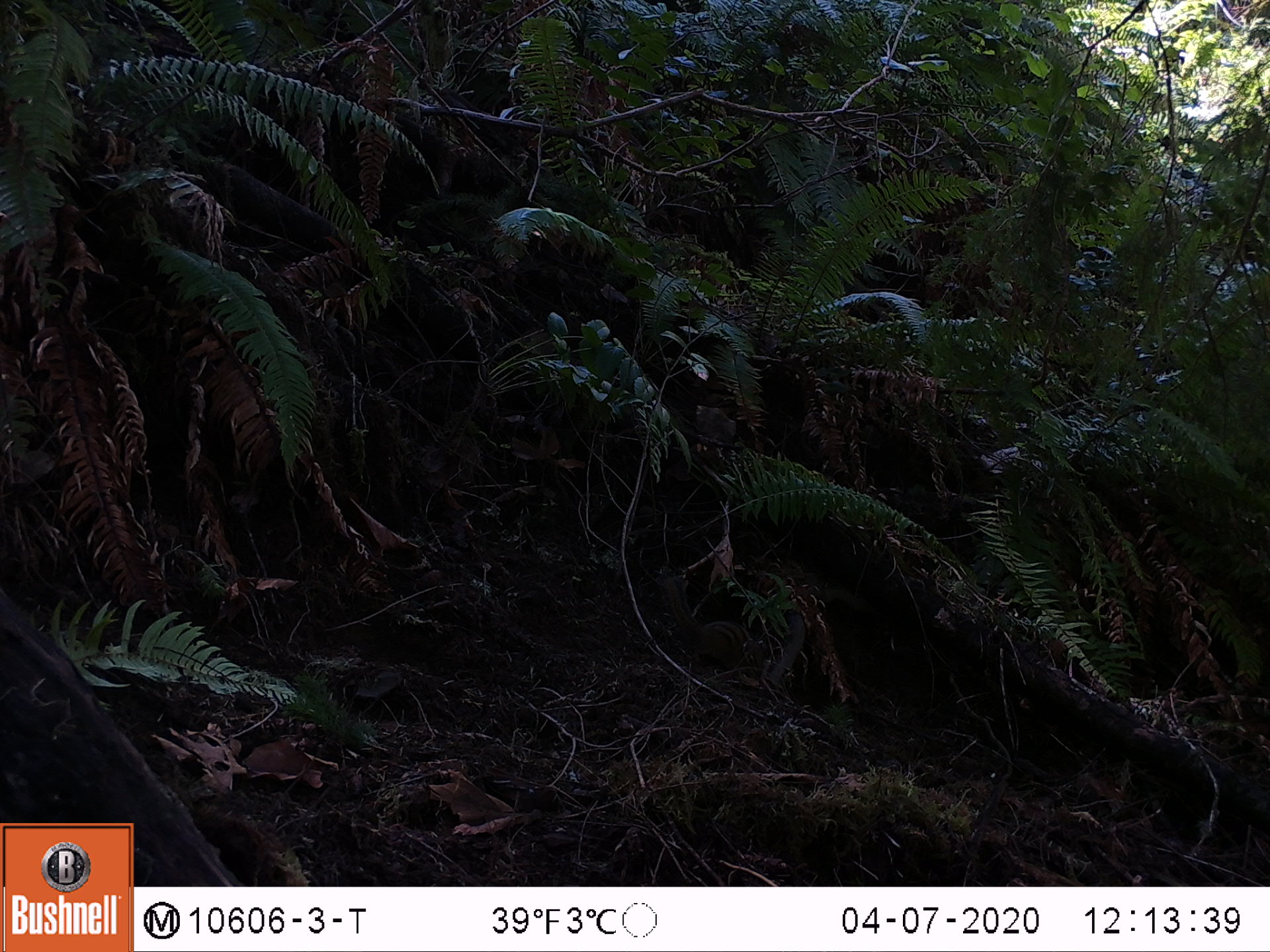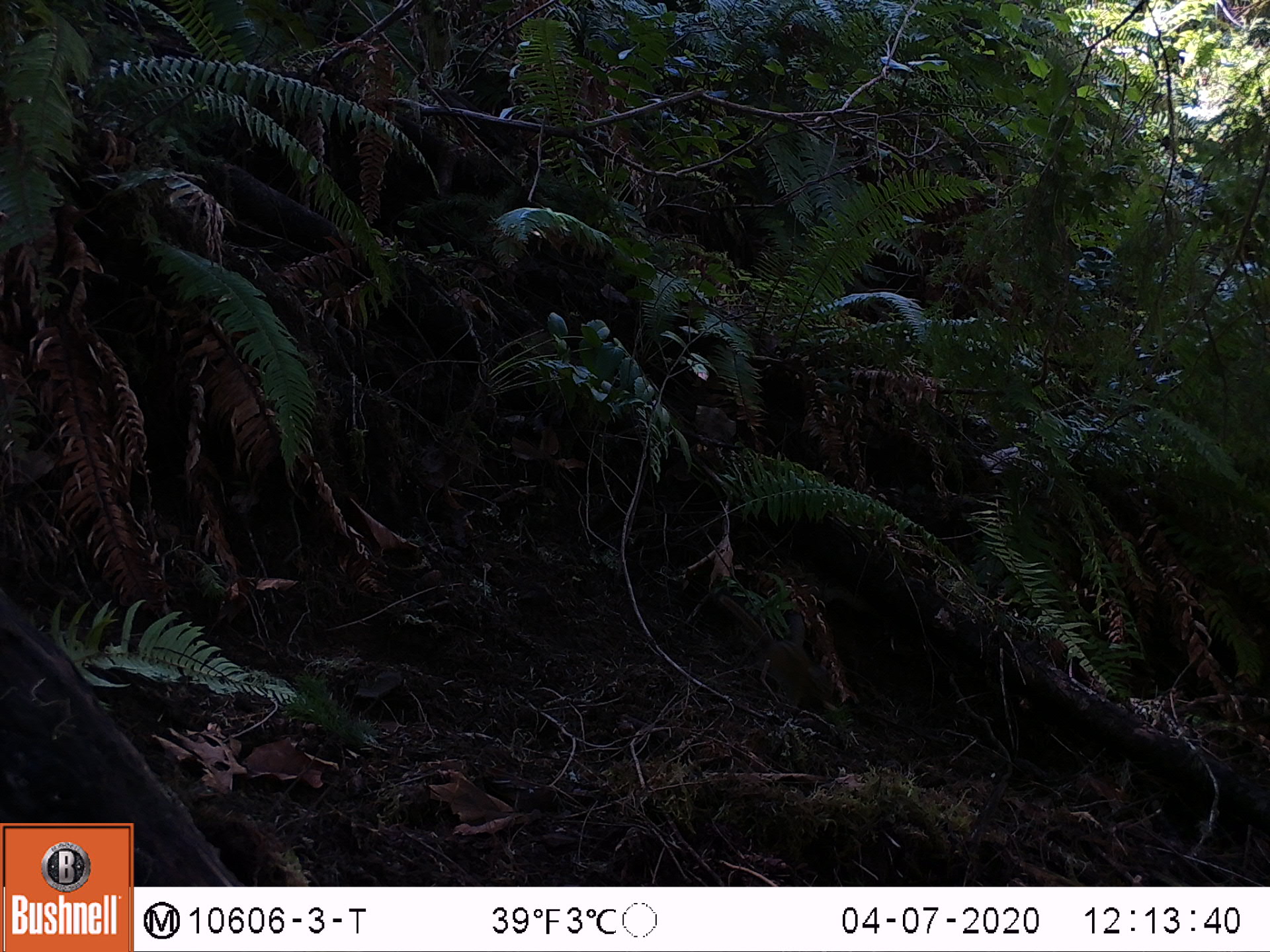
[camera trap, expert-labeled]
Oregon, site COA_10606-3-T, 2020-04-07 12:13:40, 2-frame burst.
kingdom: Animalia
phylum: Chordata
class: Mammalia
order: Rodentia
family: Sciuridae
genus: Neotamias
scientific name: Neotamias townsendii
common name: townsend's chipmunk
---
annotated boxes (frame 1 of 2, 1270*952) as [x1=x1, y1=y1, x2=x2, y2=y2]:
townsend's chipmunk: [x1=653, y1=564, x2=768, y2=672]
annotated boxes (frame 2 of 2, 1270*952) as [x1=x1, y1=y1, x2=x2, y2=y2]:
townsend's chipmunk: [x1=717, y1=590, x2=838, y2=711]